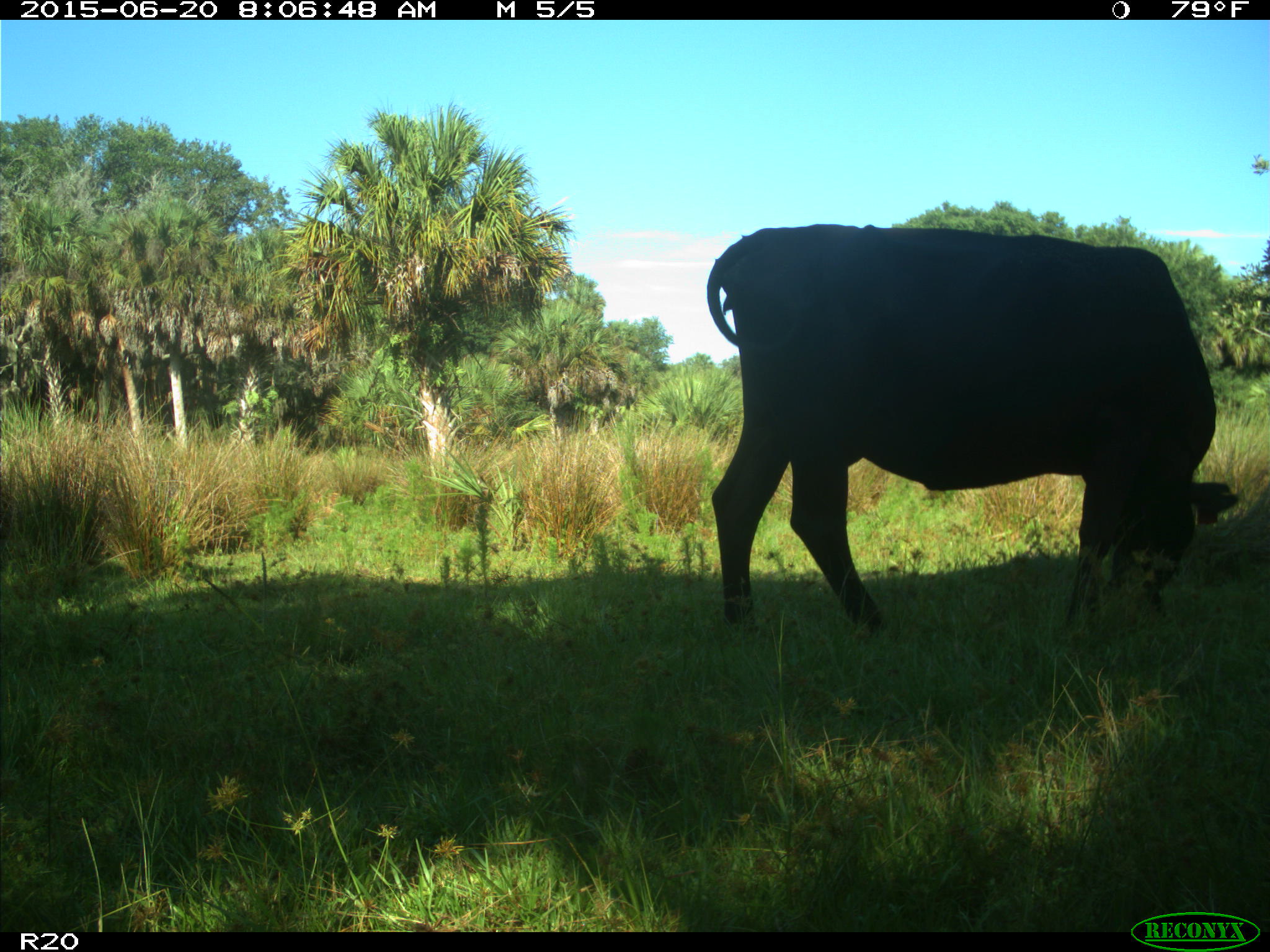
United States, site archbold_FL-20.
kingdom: Animalia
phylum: Chordata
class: Mammalia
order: Artiodactyla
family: Bovidae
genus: Bos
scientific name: Bos taurus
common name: domestic cow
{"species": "Bos taurus (domestic cow)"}